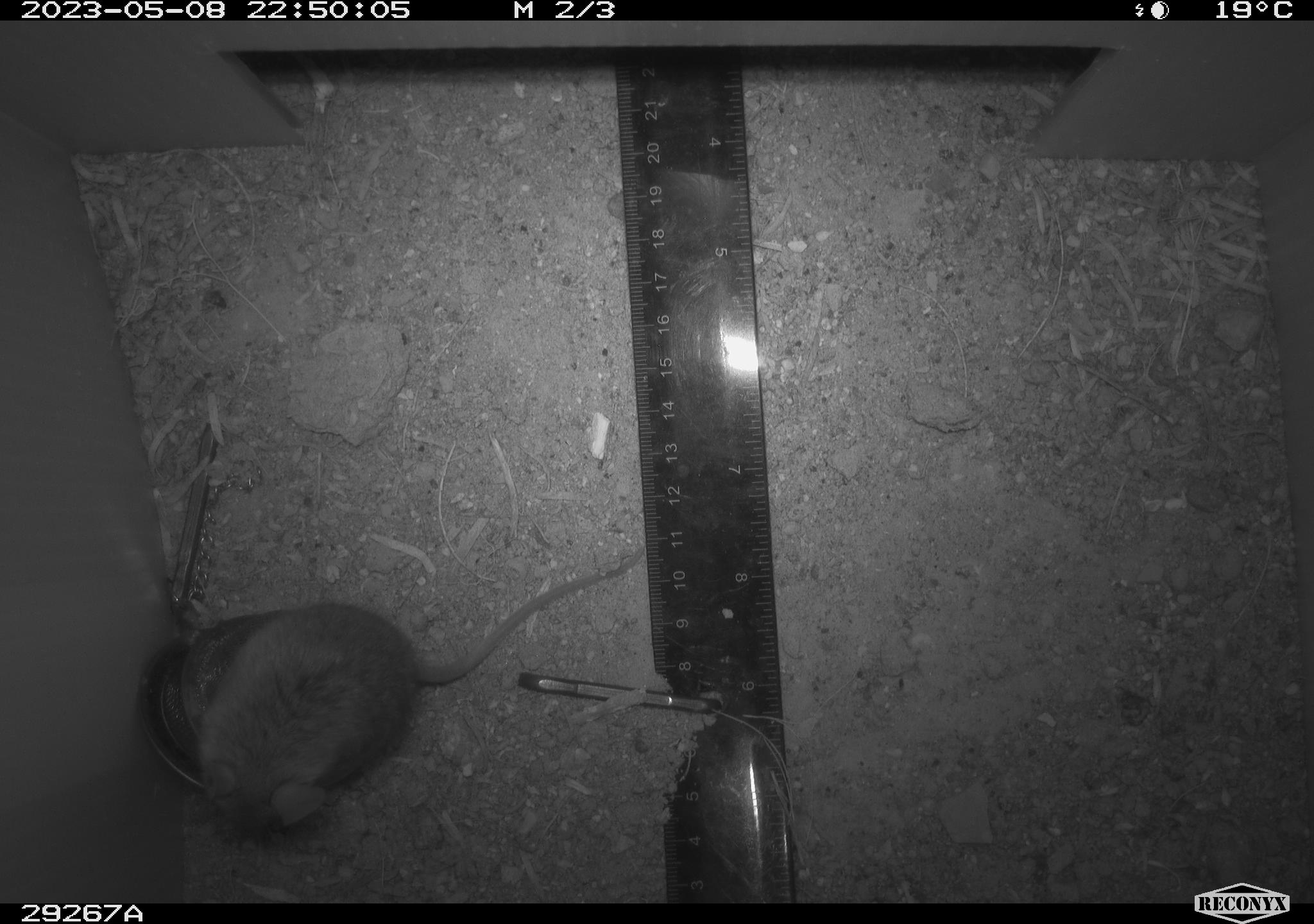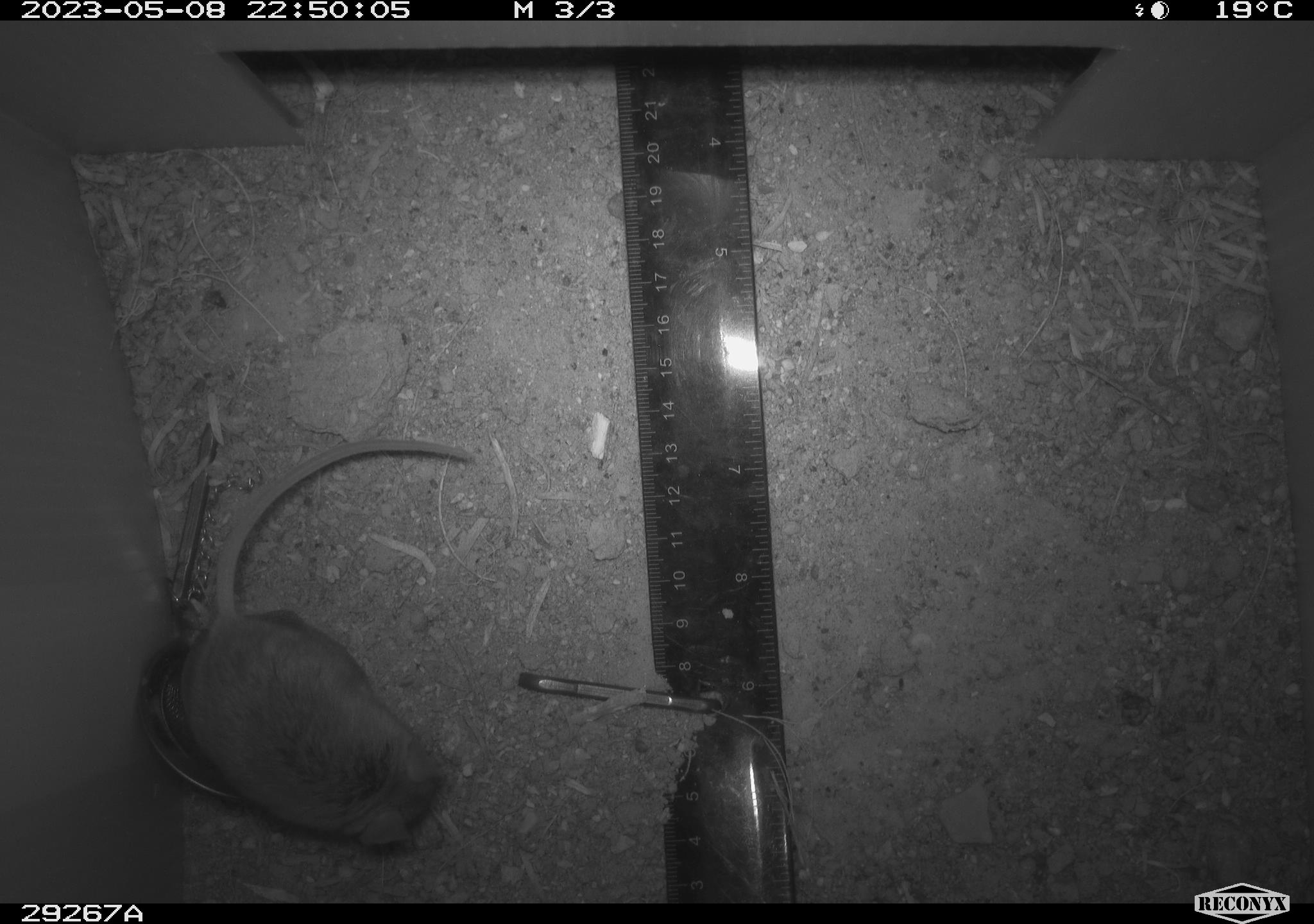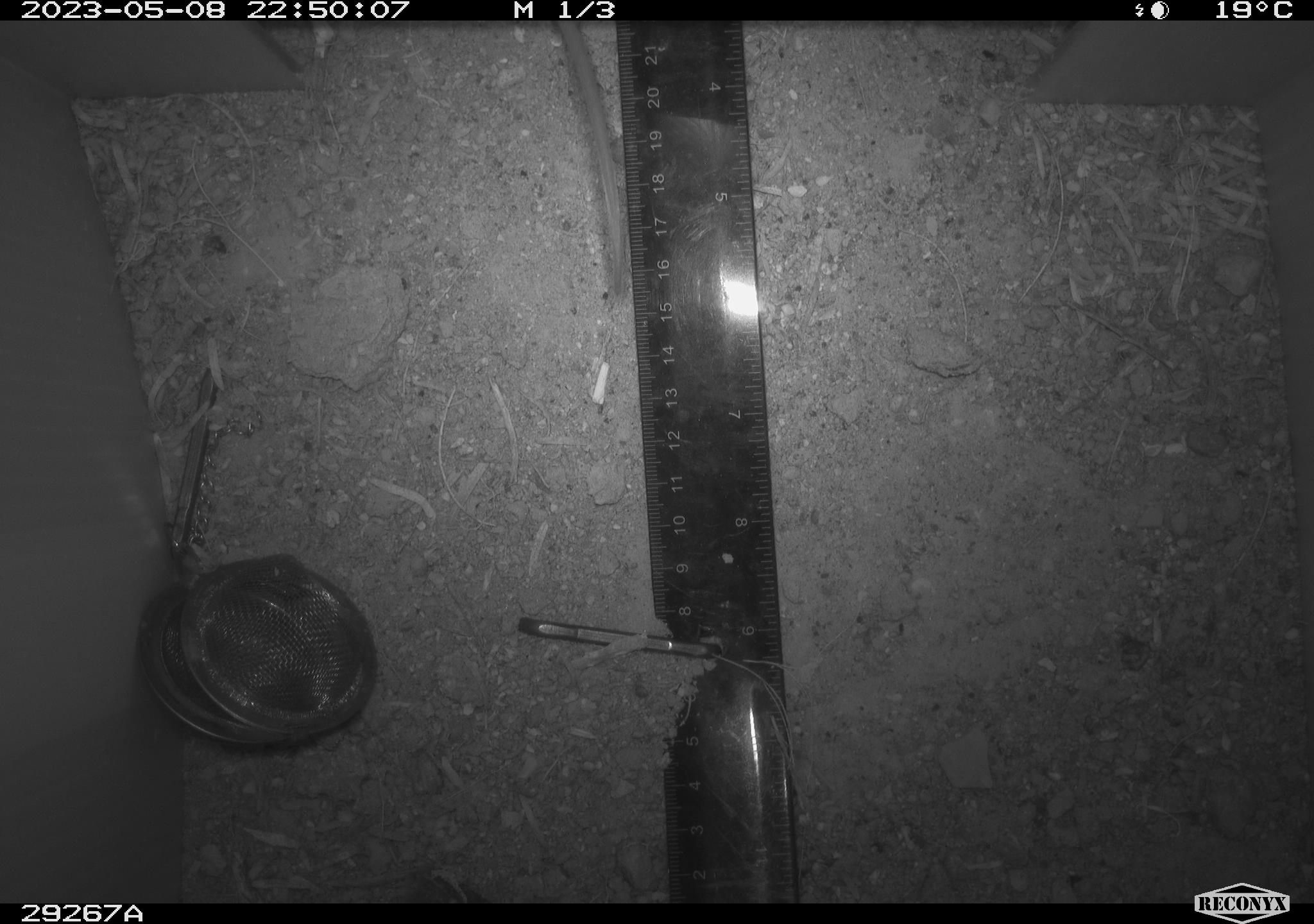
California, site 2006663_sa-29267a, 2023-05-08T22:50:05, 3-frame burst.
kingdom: Animalia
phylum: Chordata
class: Mammalia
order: Rodentia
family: Cricetidae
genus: Peromyscus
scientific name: Peromyscus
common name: deer mice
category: peromyscus species